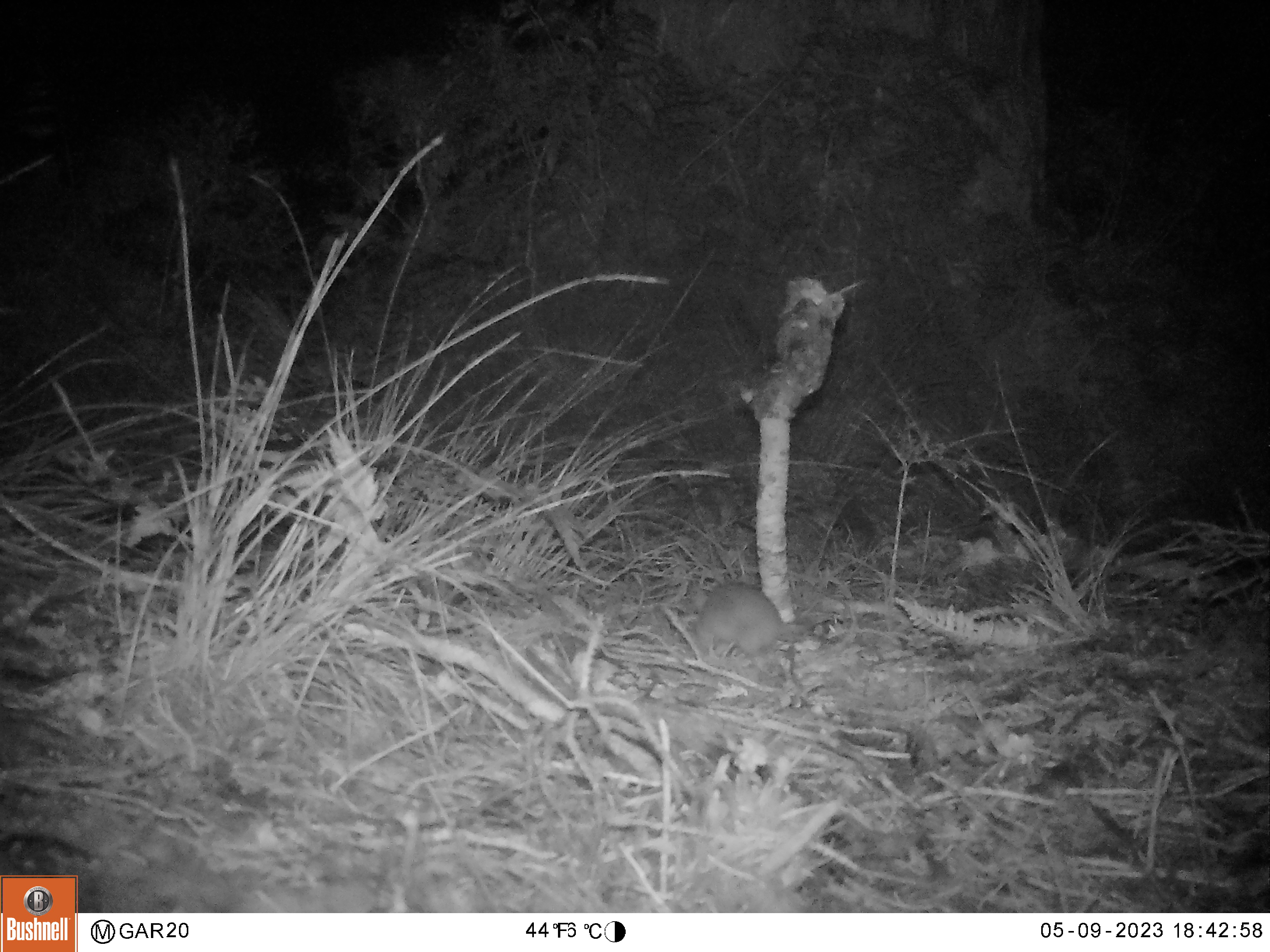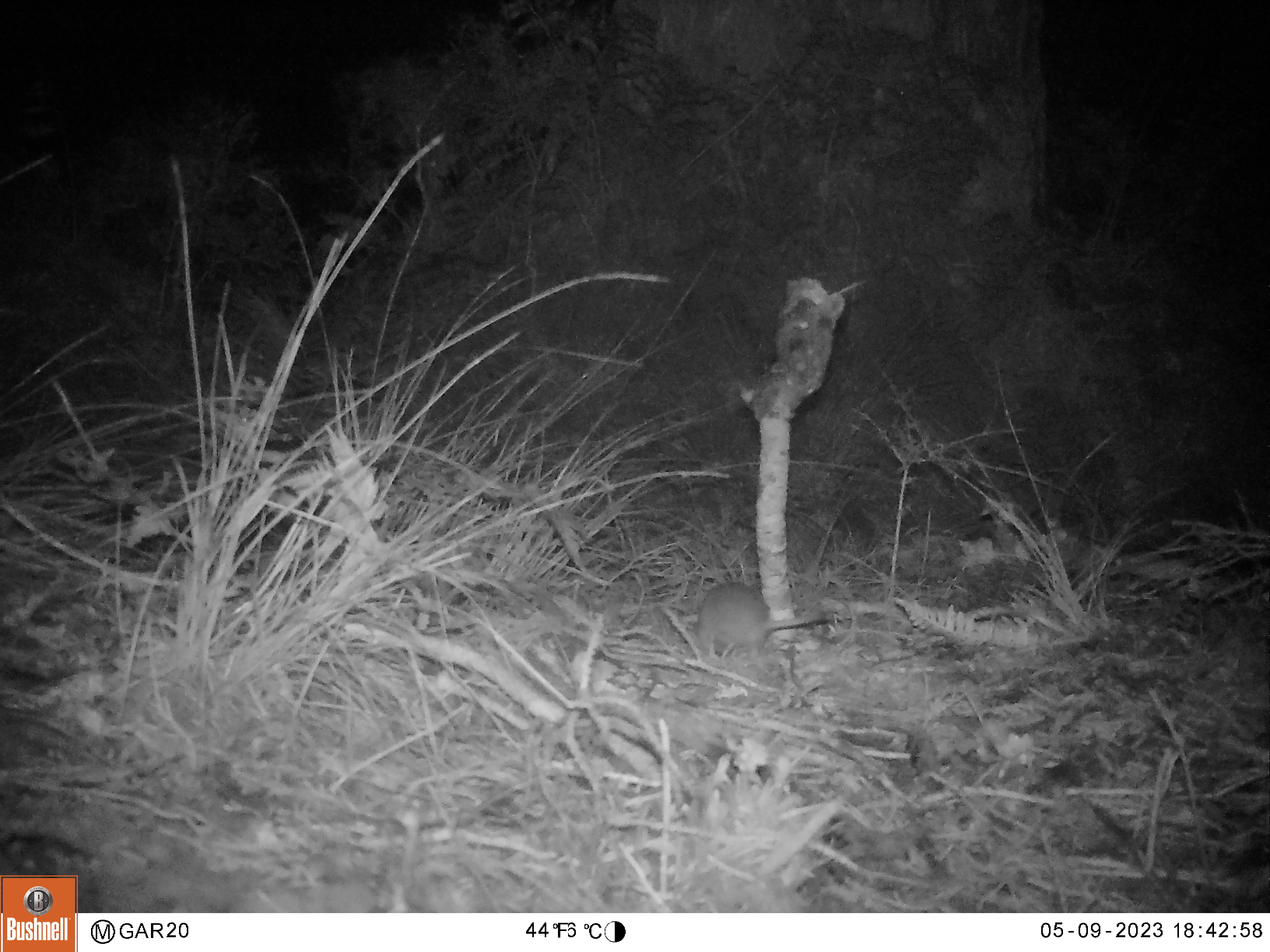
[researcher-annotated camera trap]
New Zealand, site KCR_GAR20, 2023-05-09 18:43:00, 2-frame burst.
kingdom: Animalia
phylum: Chordata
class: Mammalia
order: Rodentia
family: Muridae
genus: Rattus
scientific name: Rattus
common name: rat